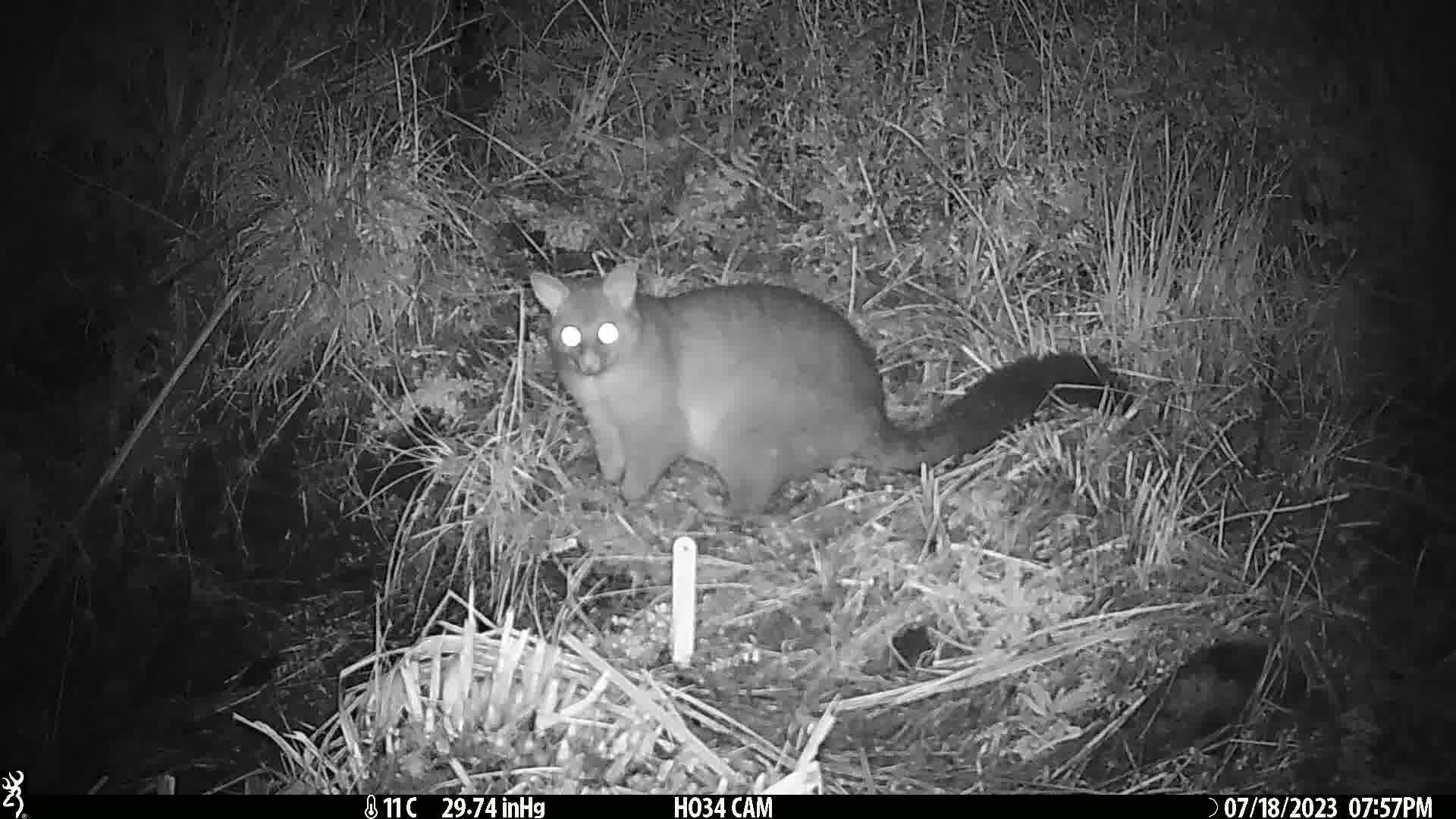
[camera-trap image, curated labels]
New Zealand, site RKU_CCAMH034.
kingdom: Animalia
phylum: Chordata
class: Mammalia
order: Diprotodontia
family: Phalangeridae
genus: Trichosurus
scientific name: Trichosurus vulpecula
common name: common brushtail possum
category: possum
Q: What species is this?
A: Possum (common brushtail possum) (Trichosurus vulpecula).